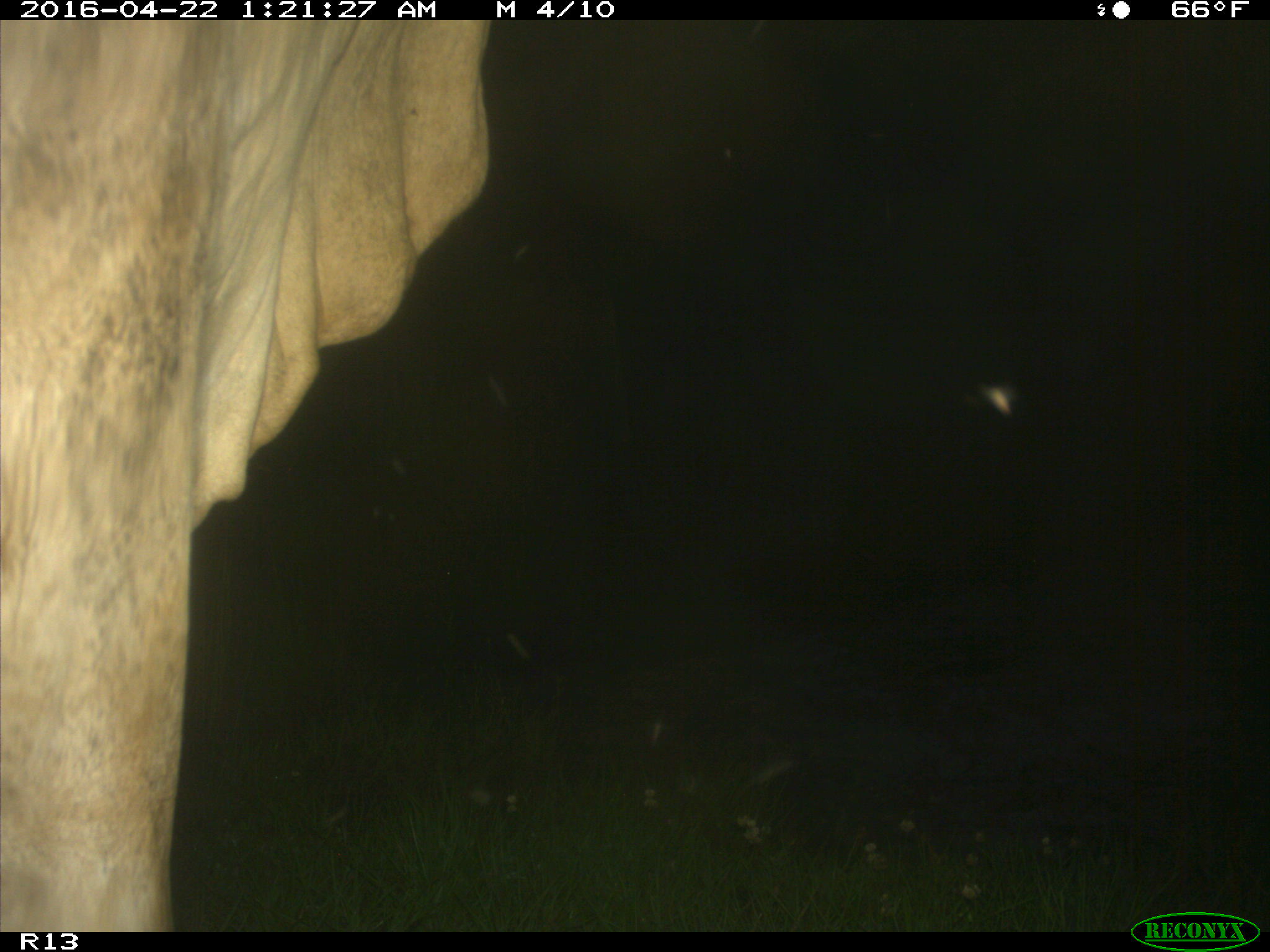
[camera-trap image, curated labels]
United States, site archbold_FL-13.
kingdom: Animalia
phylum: Chordata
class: Mammalia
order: Artiodactyla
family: Bovidae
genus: Bos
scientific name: Bos taurus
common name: domestic cow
Bos taurus (domestic cow).